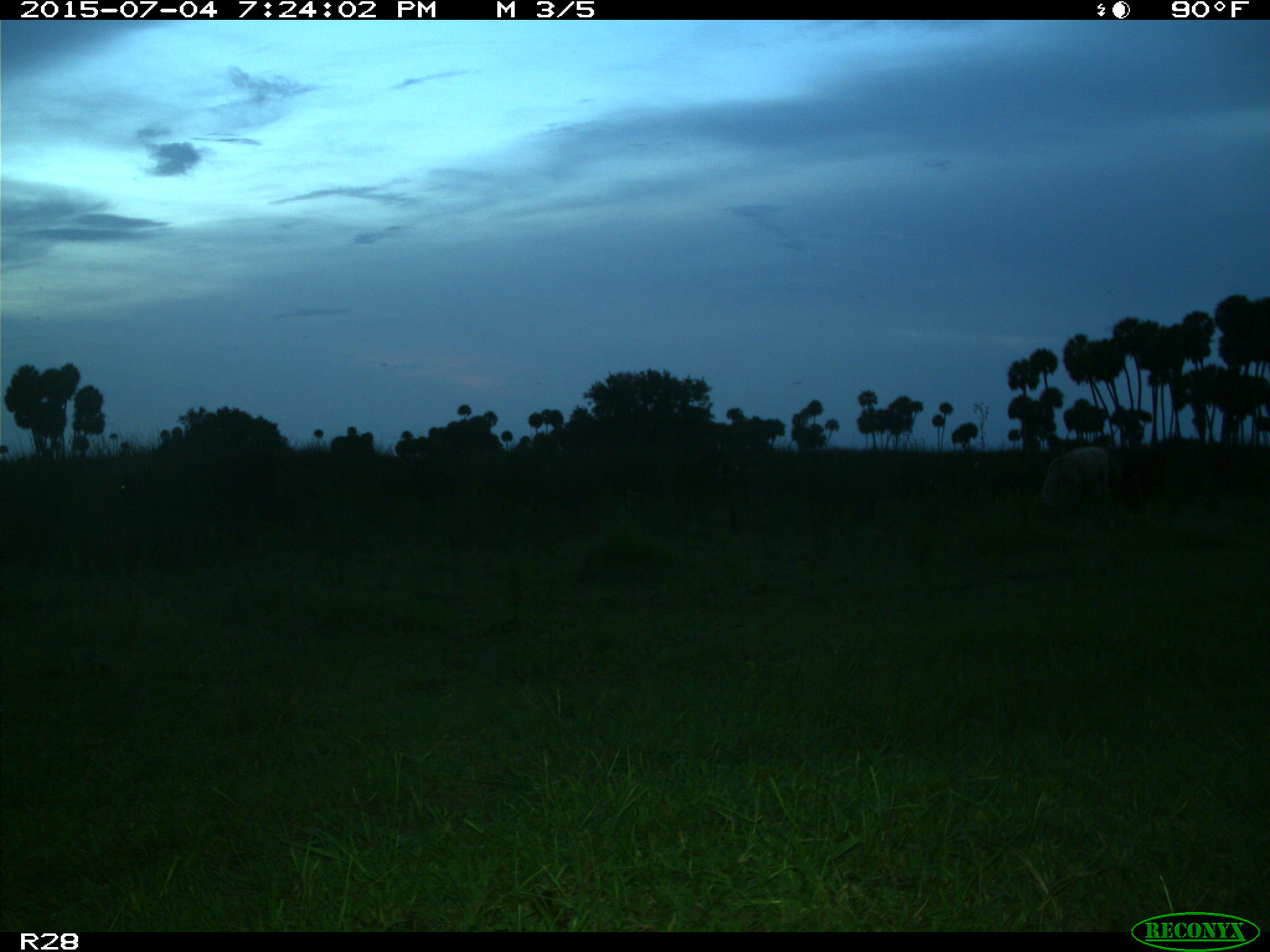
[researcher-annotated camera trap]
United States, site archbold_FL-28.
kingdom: Animalia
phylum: Chordata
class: Mammalia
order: Artiodactyla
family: Bovidae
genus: Bos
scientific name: Bos taurus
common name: domestic cow